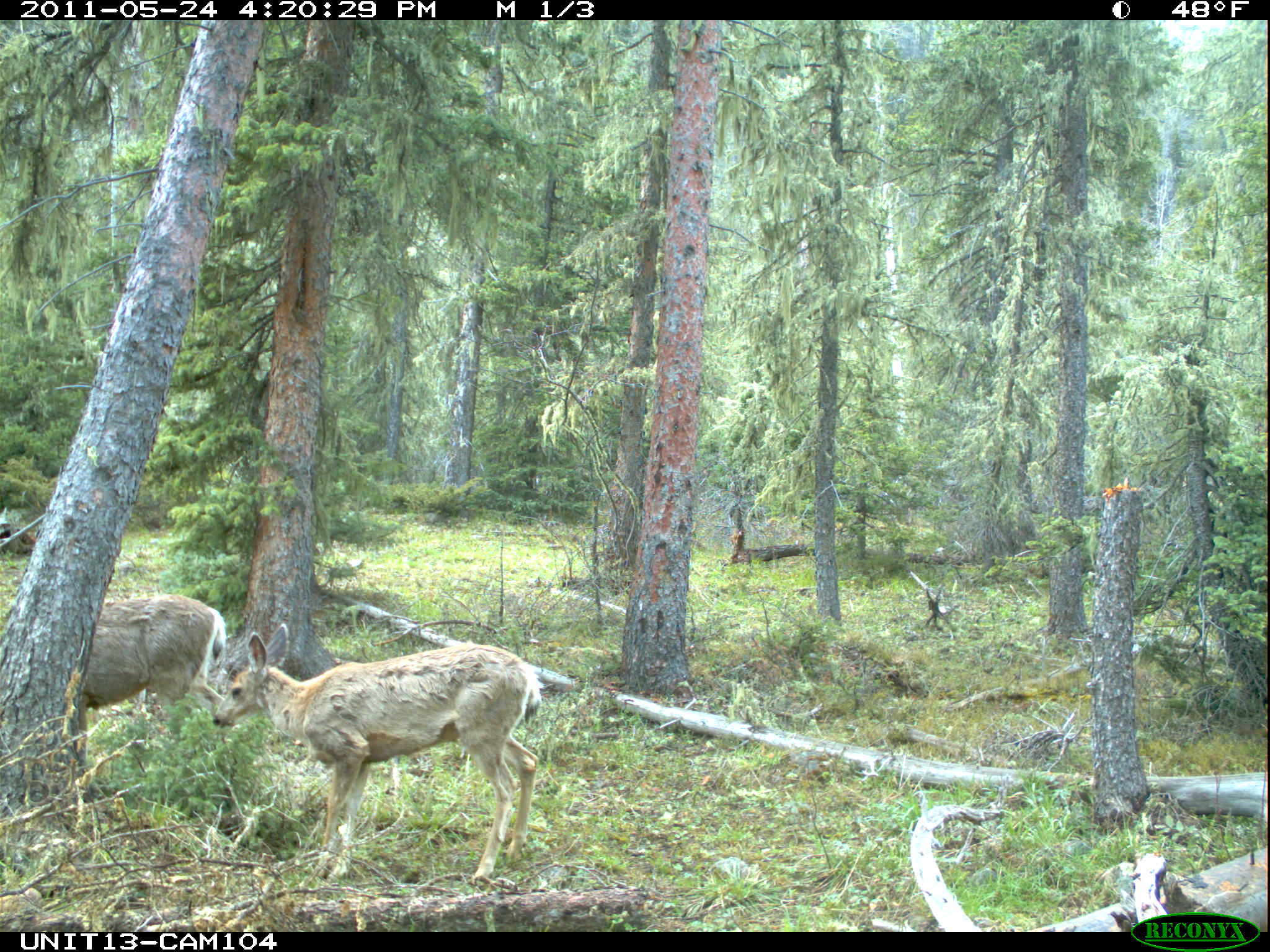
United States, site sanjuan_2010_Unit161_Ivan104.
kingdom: Animalia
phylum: Chordata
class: Mammalia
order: Artiodactyla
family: Cervidae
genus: Odocoileus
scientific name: Odocoileus hemionus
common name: mule deer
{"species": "Odocoileus hemionus (mule deer)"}